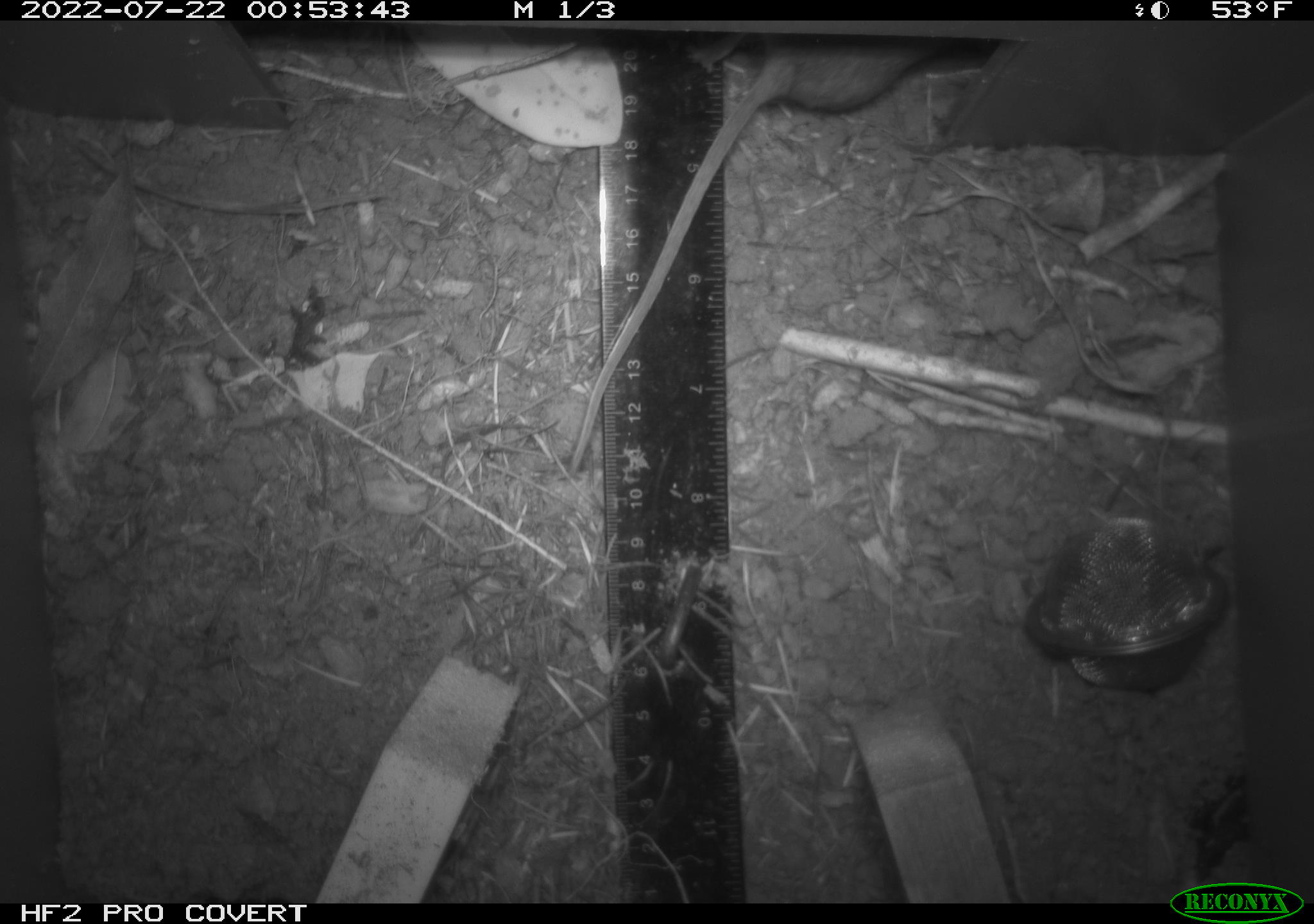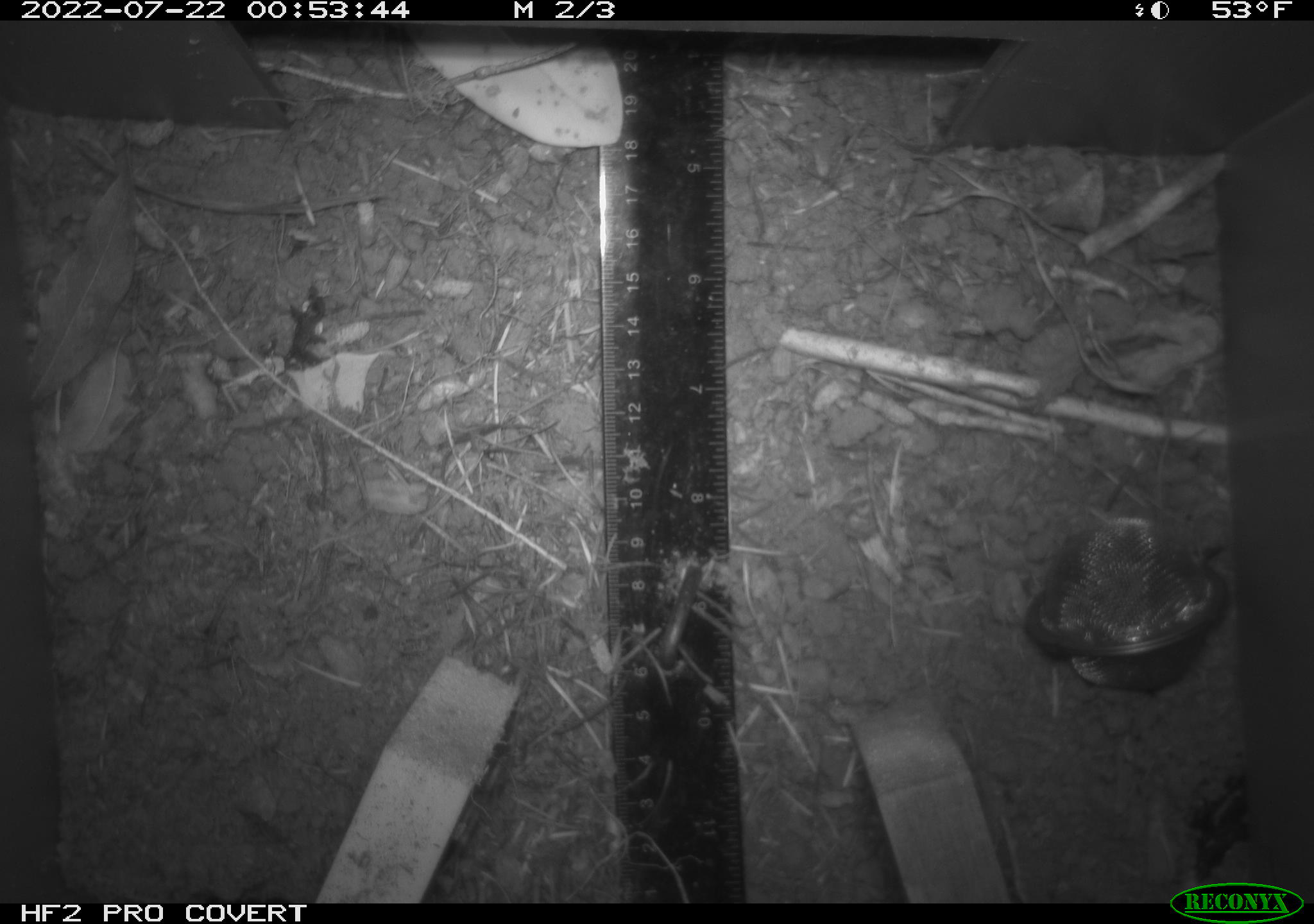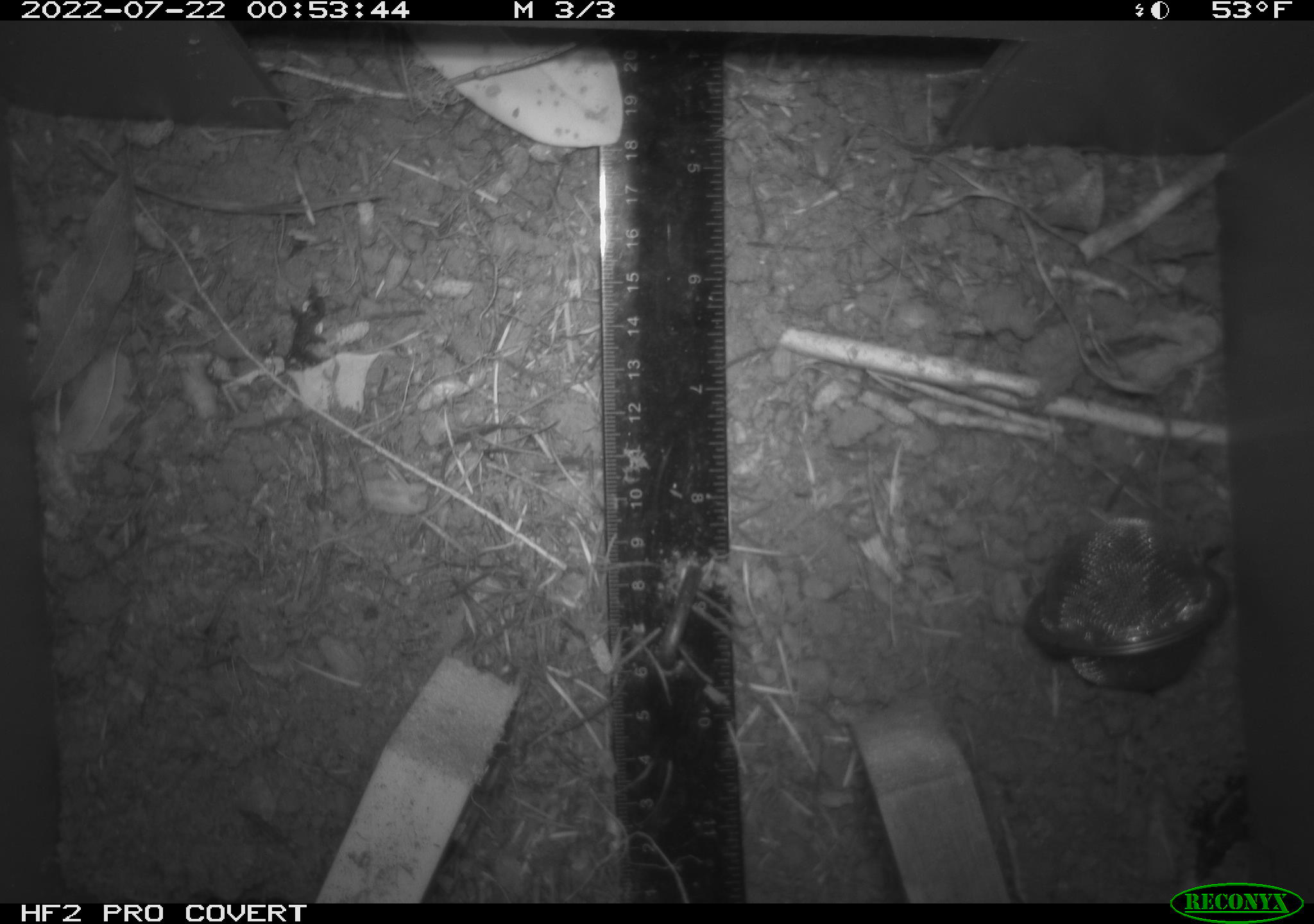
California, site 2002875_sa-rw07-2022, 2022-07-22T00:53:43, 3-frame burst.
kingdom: Animalia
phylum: Chordata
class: Mammalia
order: Rodentia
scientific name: Rodentia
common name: mouse species